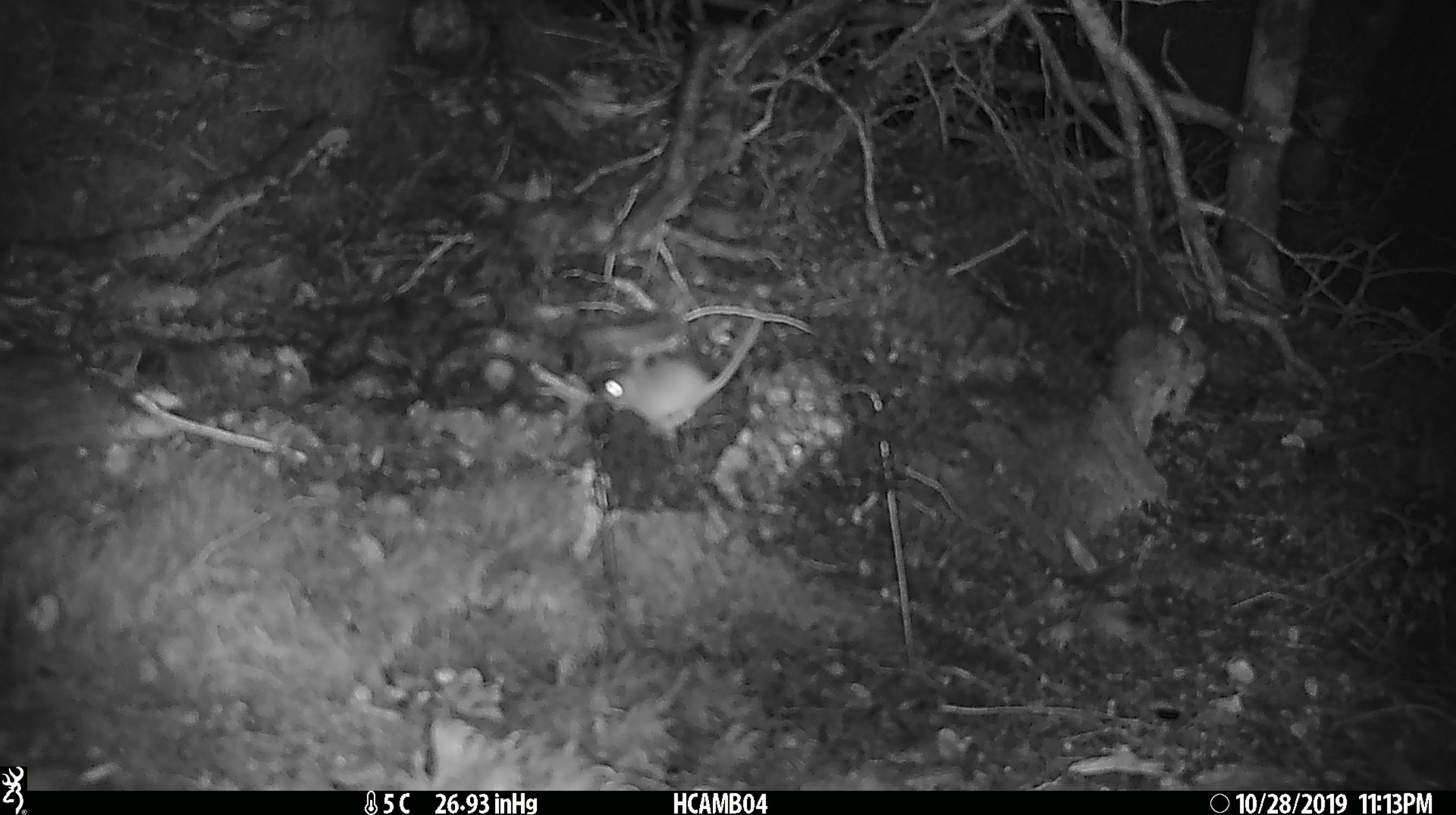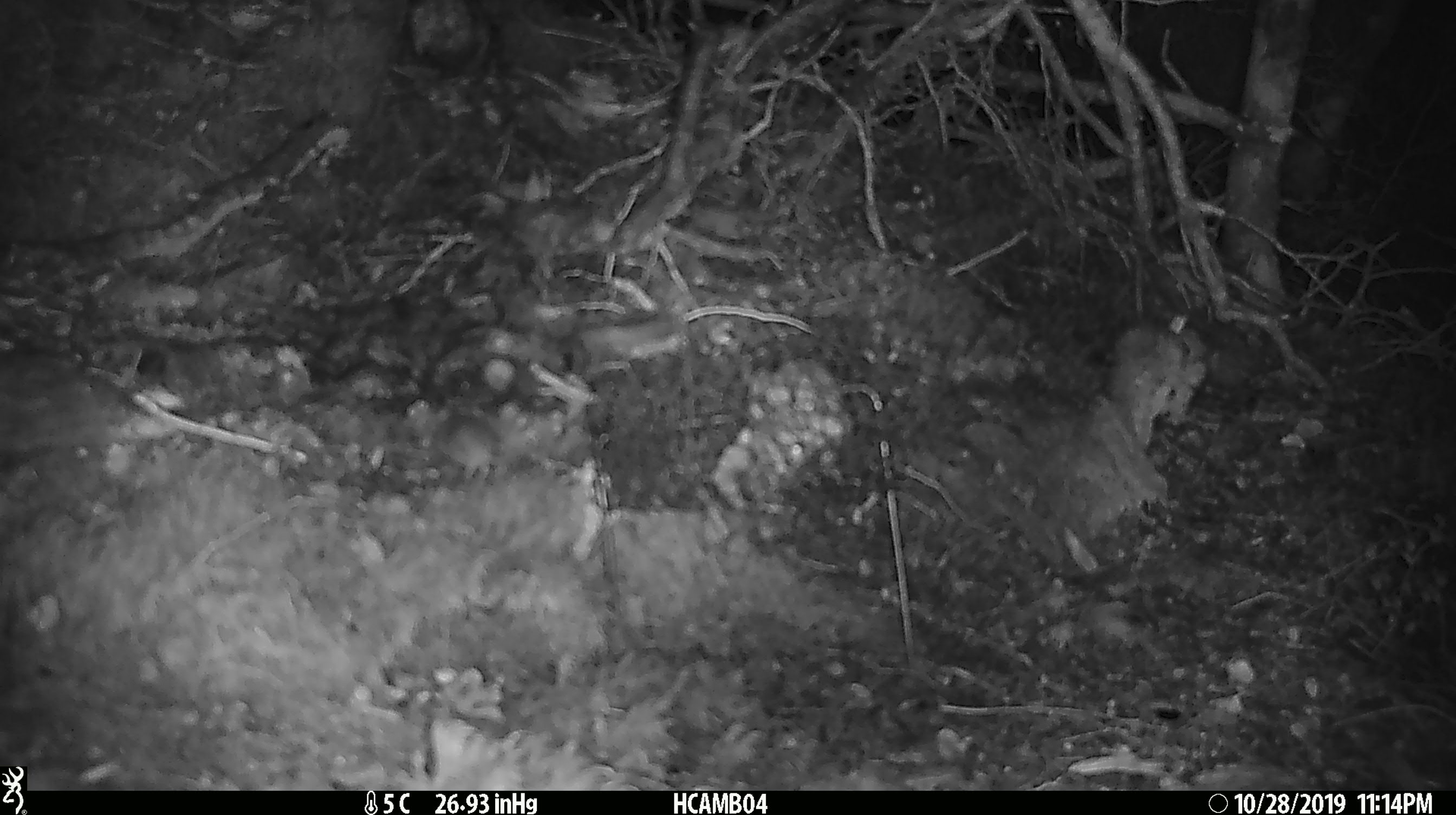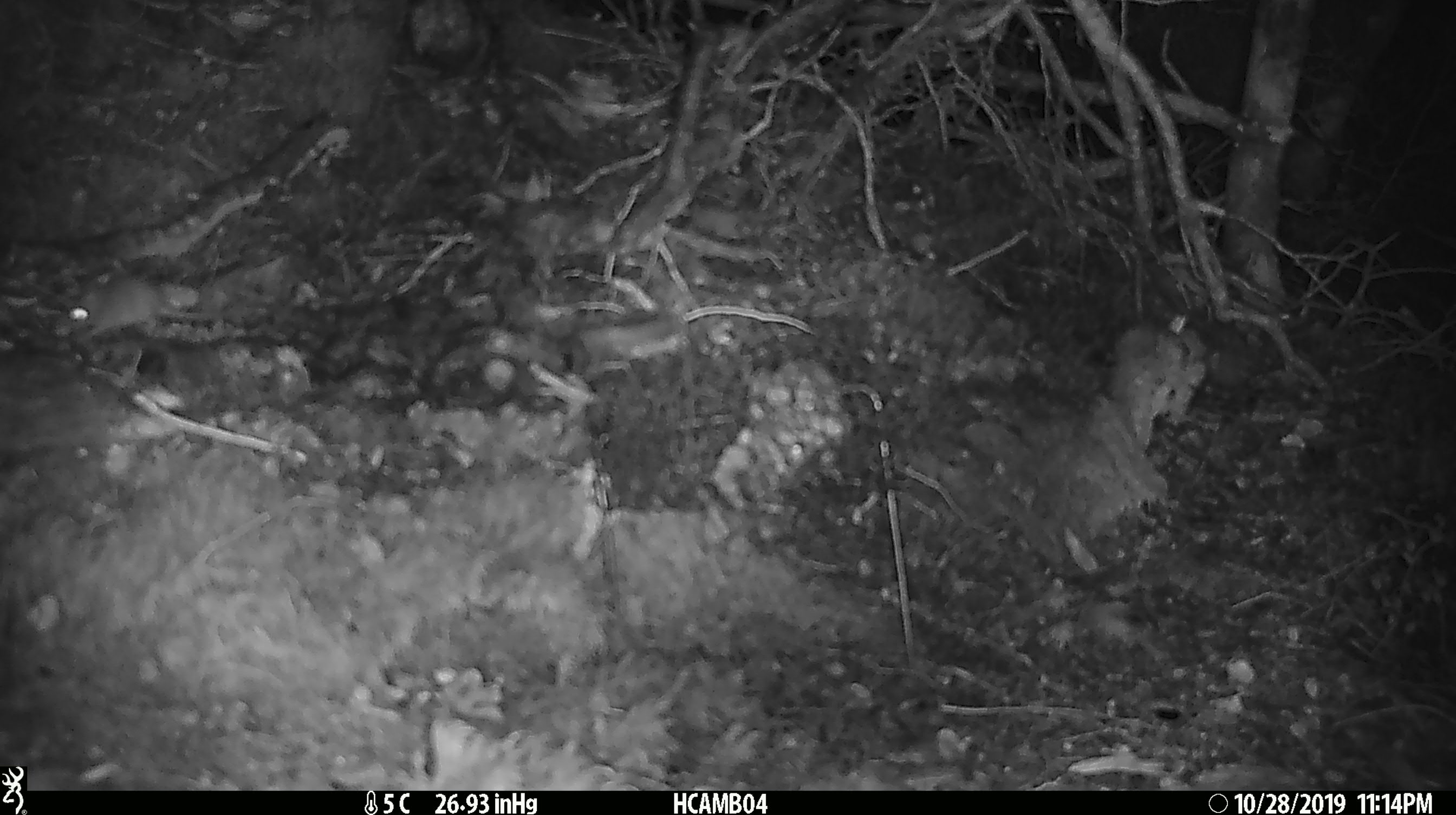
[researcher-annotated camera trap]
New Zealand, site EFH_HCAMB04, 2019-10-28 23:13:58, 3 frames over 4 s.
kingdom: Animalia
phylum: Chordata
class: Mammalia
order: Rodentia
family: Muridae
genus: Mus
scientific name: Mus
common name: mouse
Mouse (Mus).